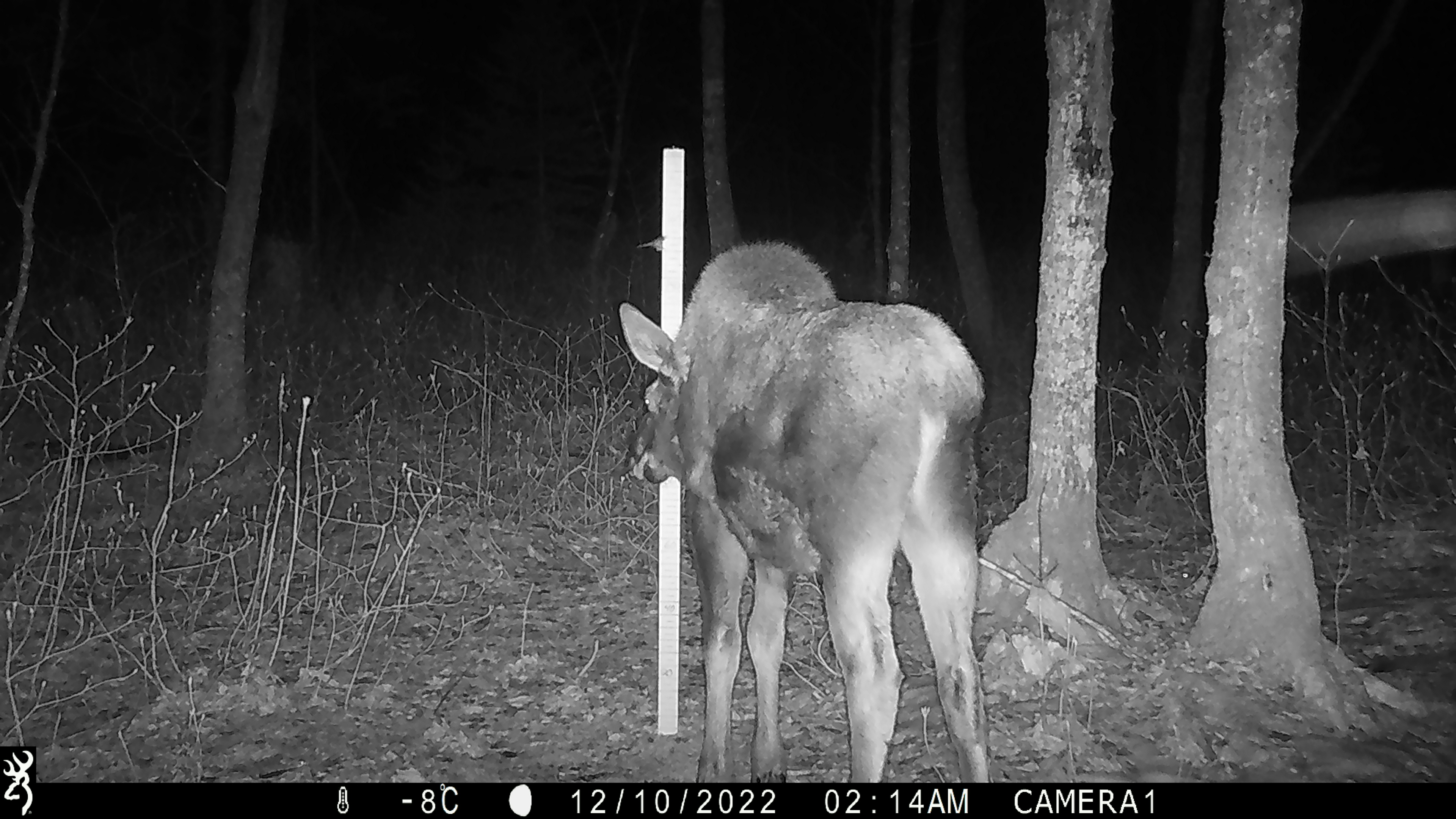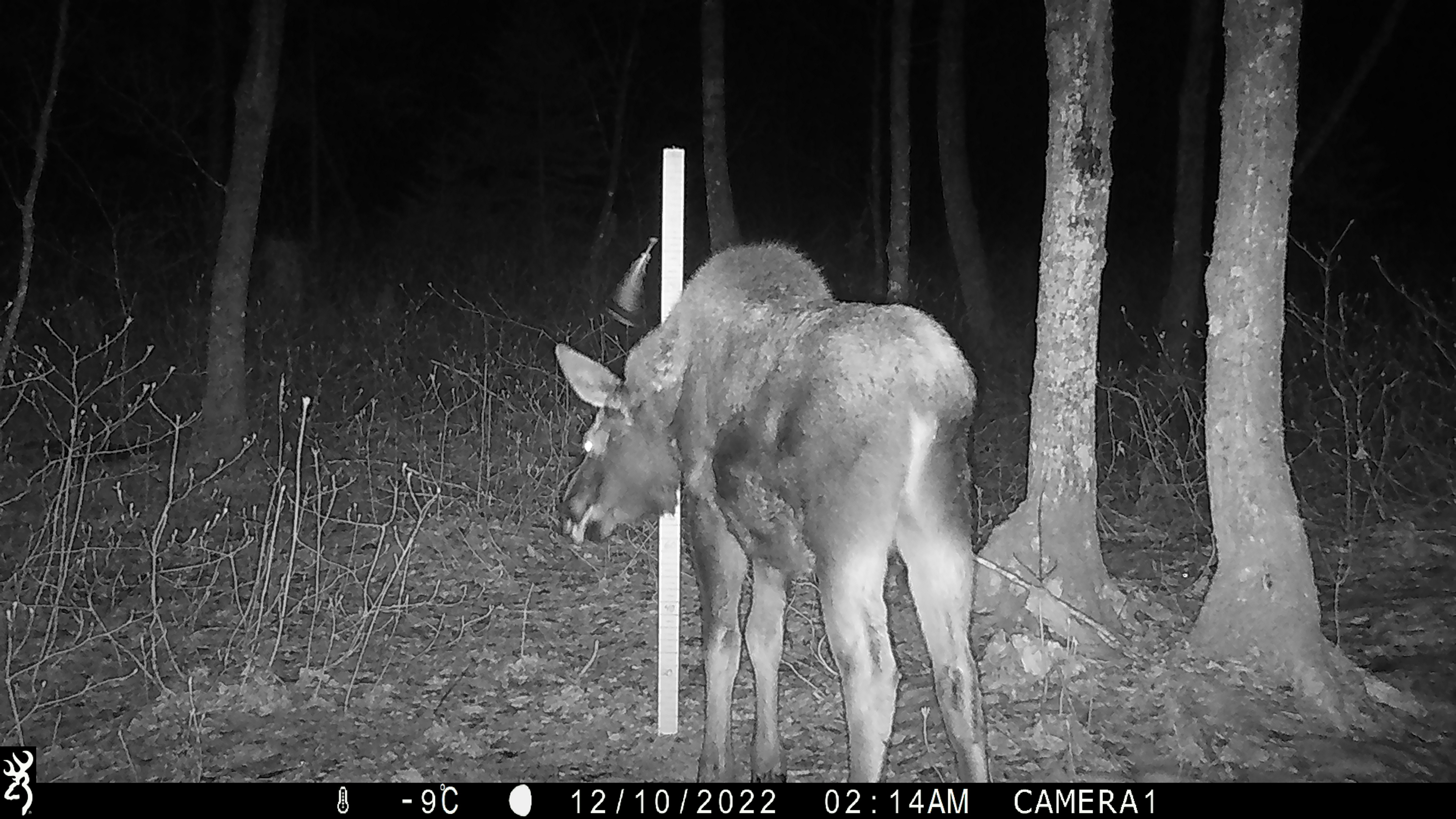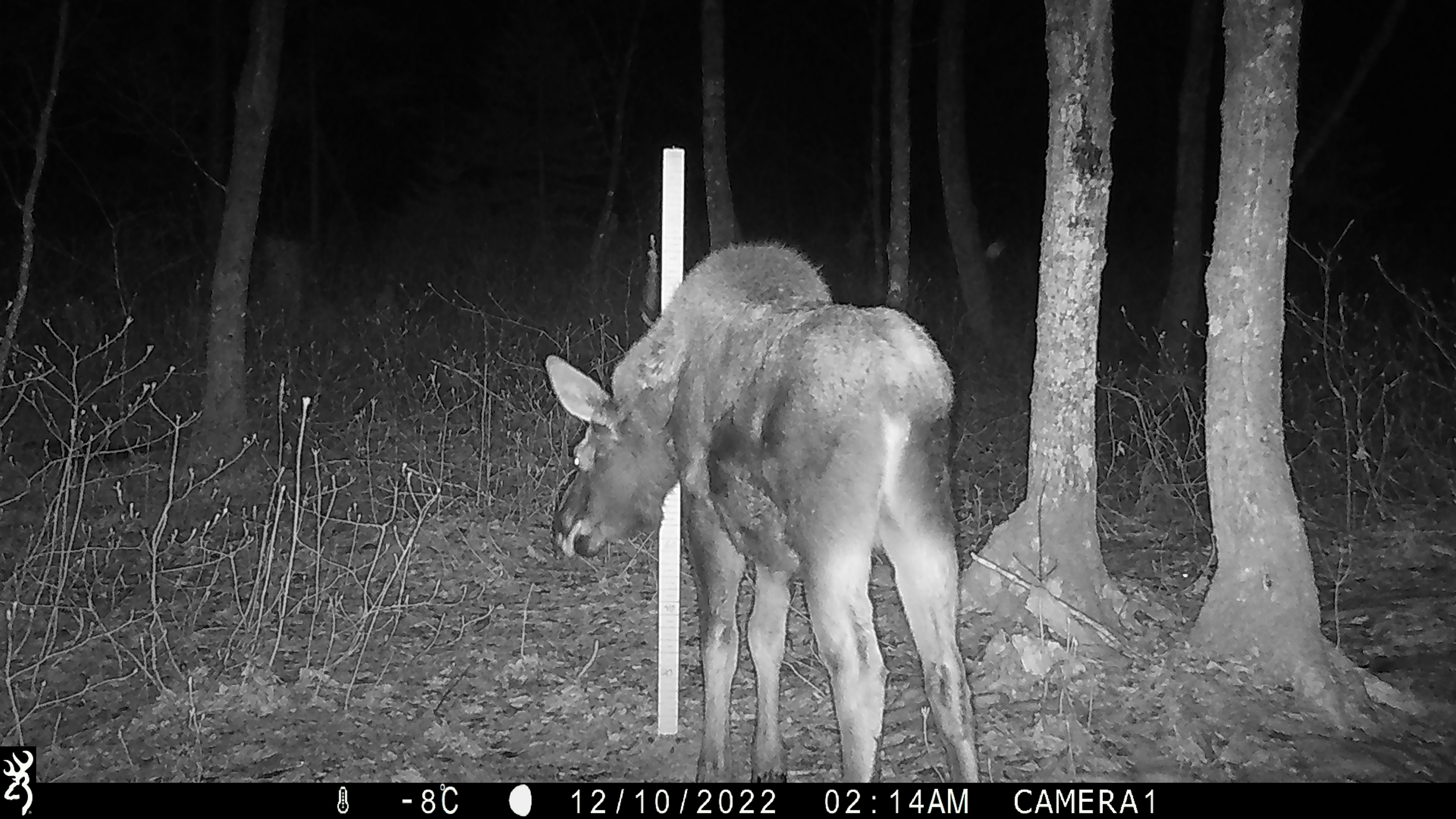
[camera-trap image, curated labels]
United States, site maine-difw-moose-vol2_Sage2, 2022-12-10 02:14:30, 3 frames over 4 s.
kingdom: Animalia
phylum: Chordata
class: Mammalia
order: Artiodactyla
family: Cervidae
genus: Alces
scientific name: Alces alces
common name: moose